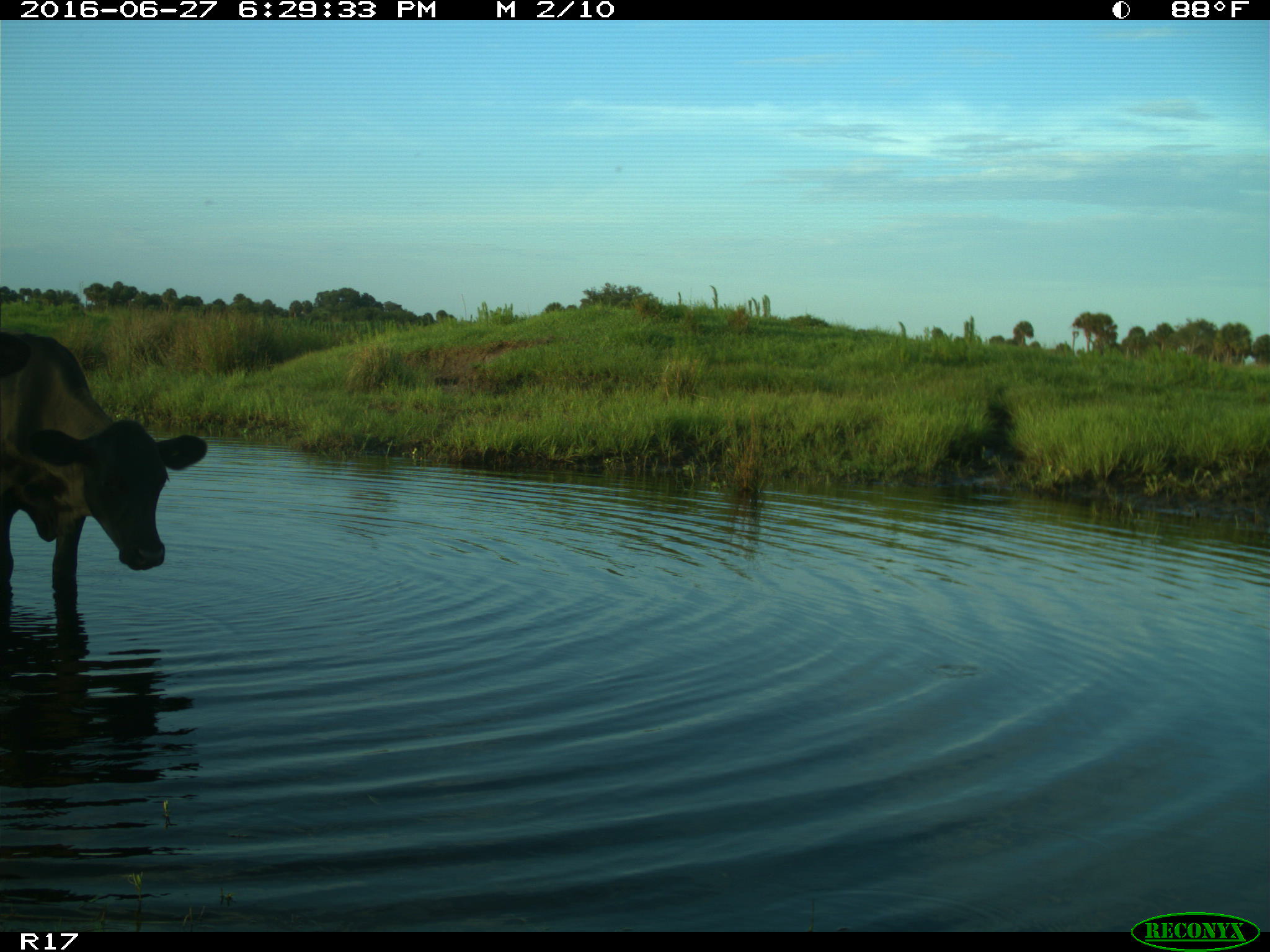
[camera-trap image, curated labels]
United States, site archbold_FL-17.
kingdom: Animalia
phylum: Chordata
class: Mammalia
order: Artiodactyla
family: Bovidae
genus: Bos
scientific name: Bos taurus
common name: domestic cow